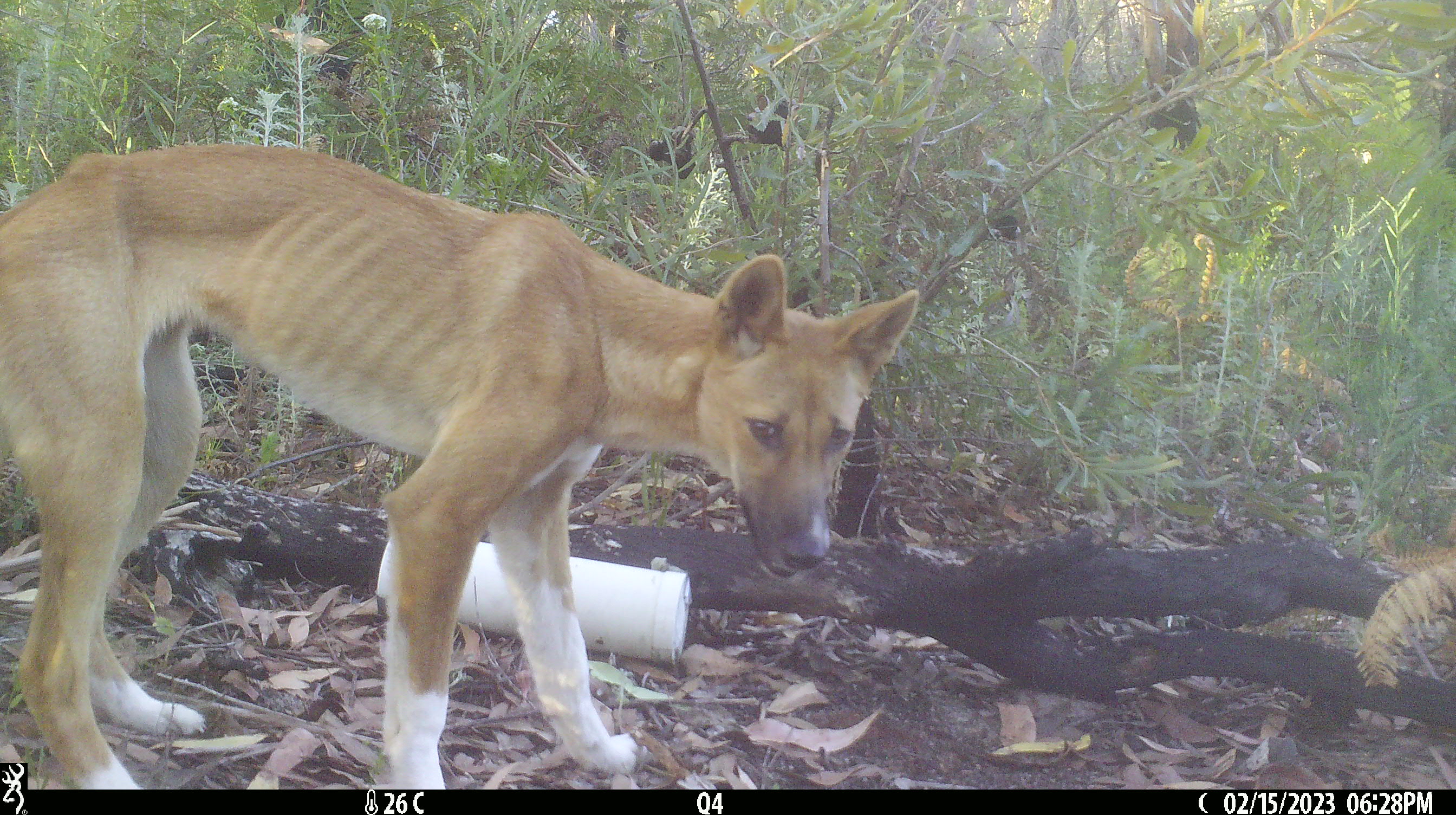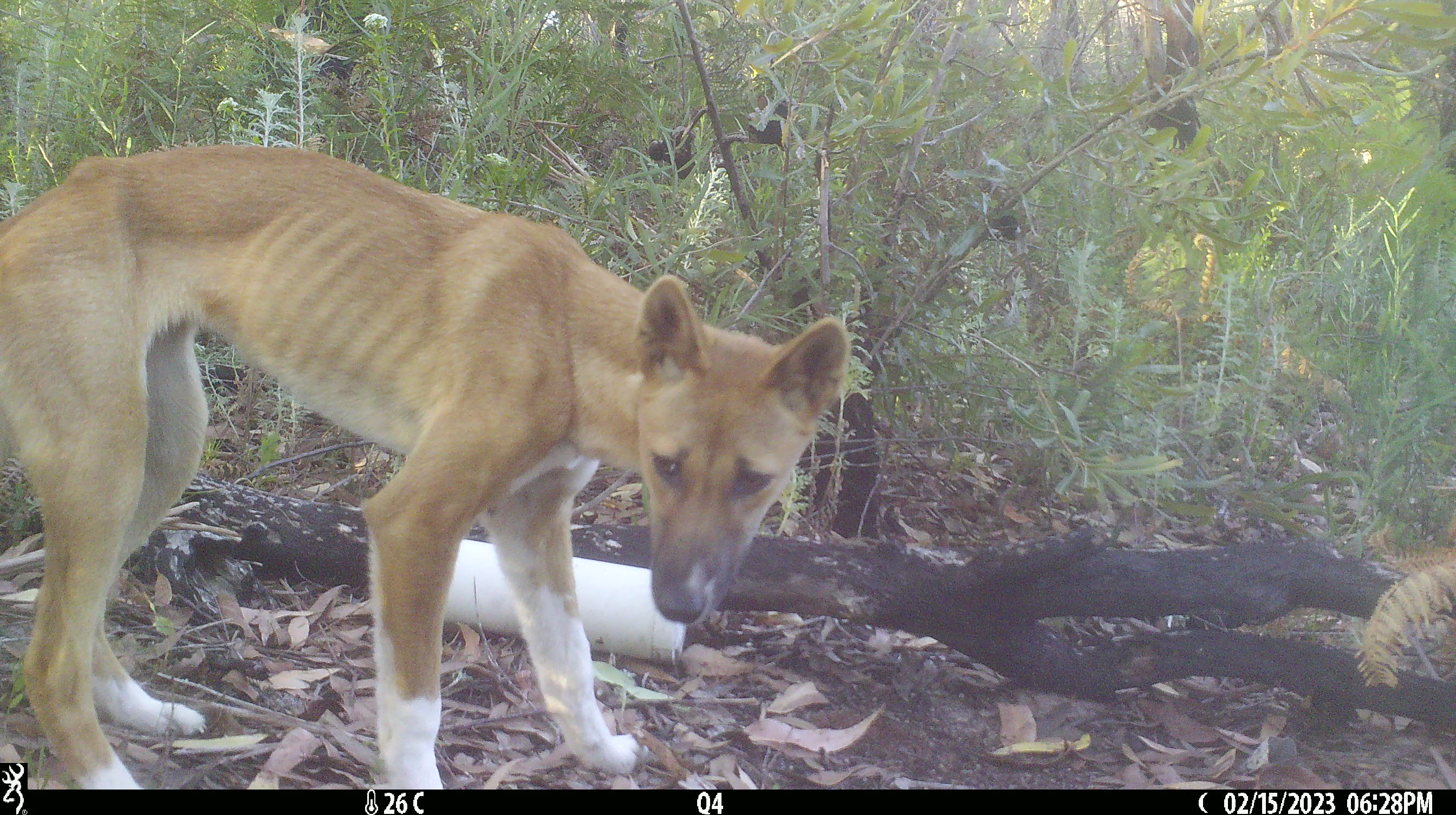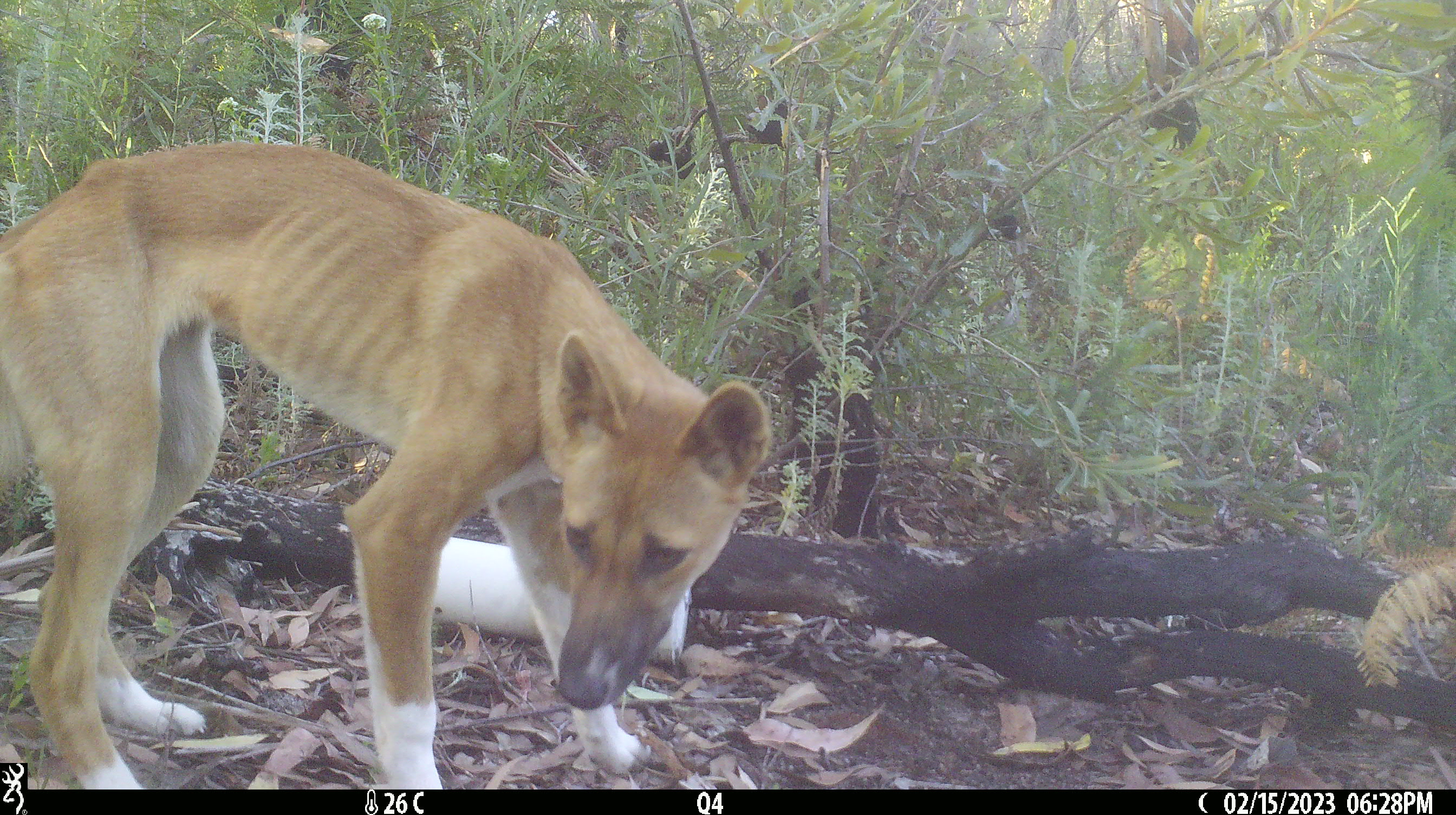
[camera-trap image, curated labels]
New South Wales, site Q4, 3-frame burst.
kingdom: Animalia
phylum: Chordata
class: Mammalia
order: Carnivora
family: Canidae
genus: Canis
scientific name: Canis familiaris dingo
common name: dingo